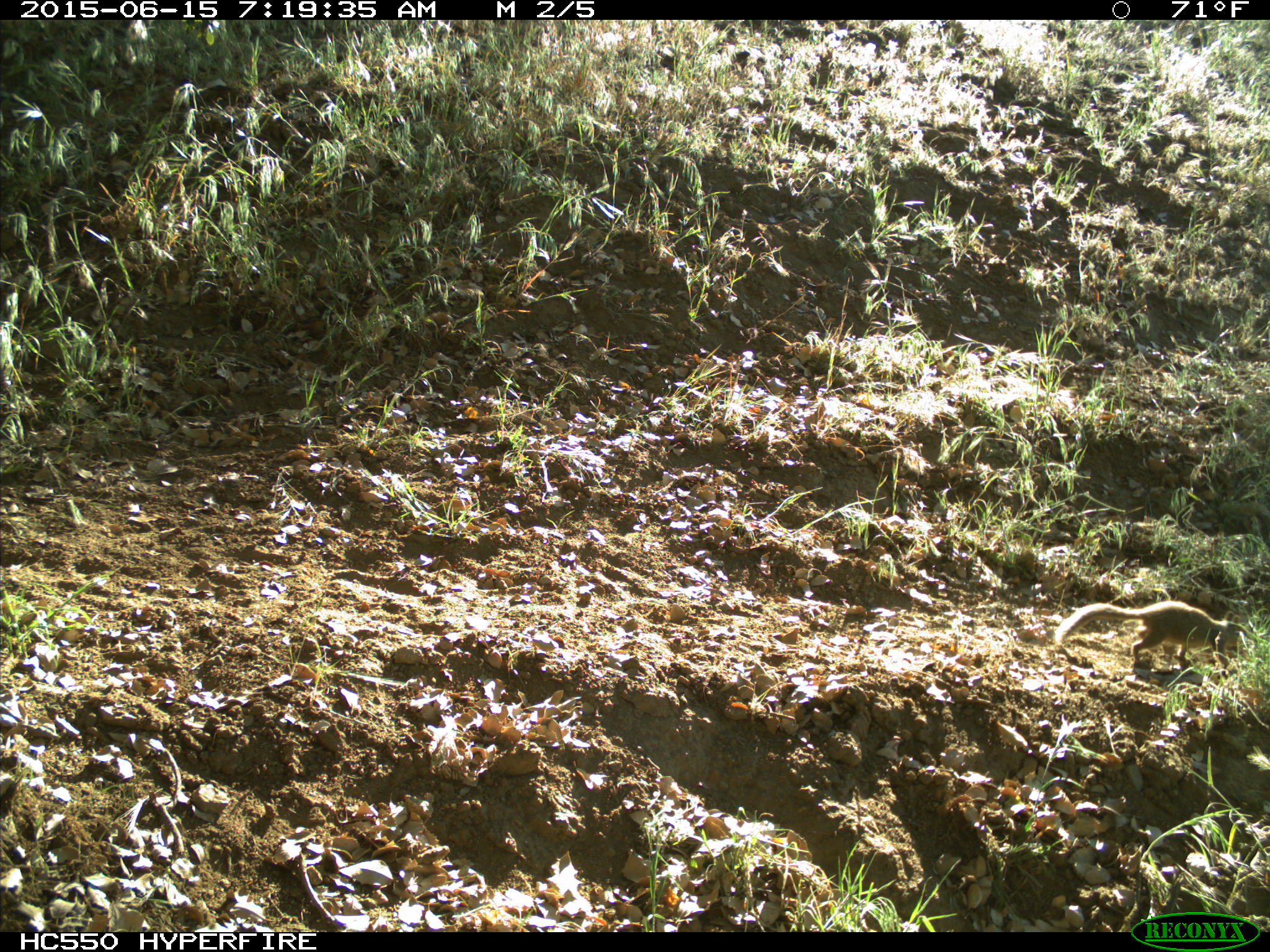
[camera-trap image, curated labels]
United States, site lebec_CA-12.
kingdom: Animalia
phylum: Chordata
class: Mammalia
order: Rodentia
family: Sciuridae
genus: Otospermophilus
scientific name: Otospermophilus beecheyi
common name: california ground squirrel